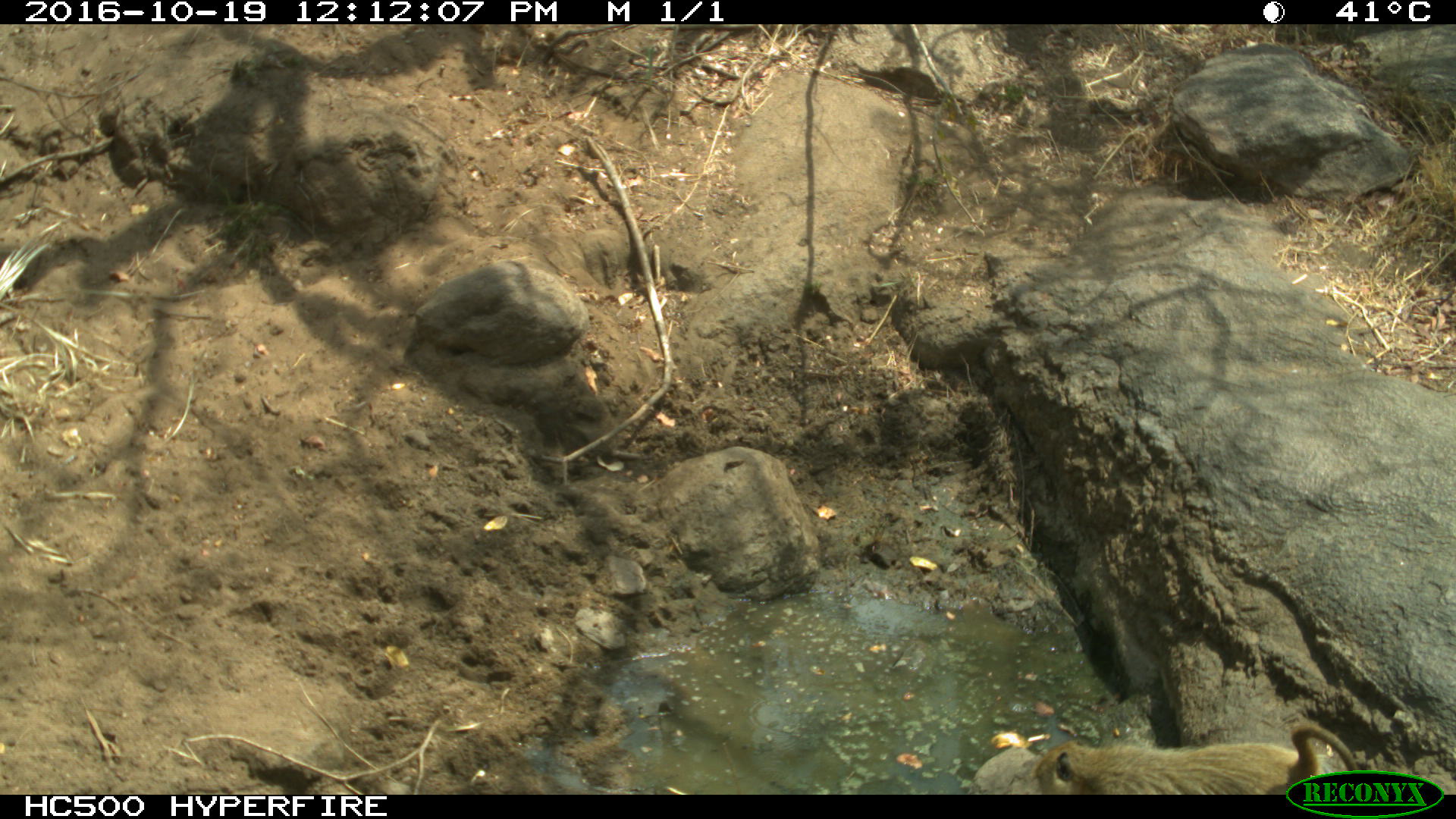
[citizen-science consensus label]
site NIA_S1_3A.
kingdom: Animalia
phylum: Chordata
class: Mammalia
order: Primates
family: Cercopithecidae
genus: Papio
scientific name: Papio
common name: baboon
Baboon (Papio), count 1. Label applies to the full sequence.